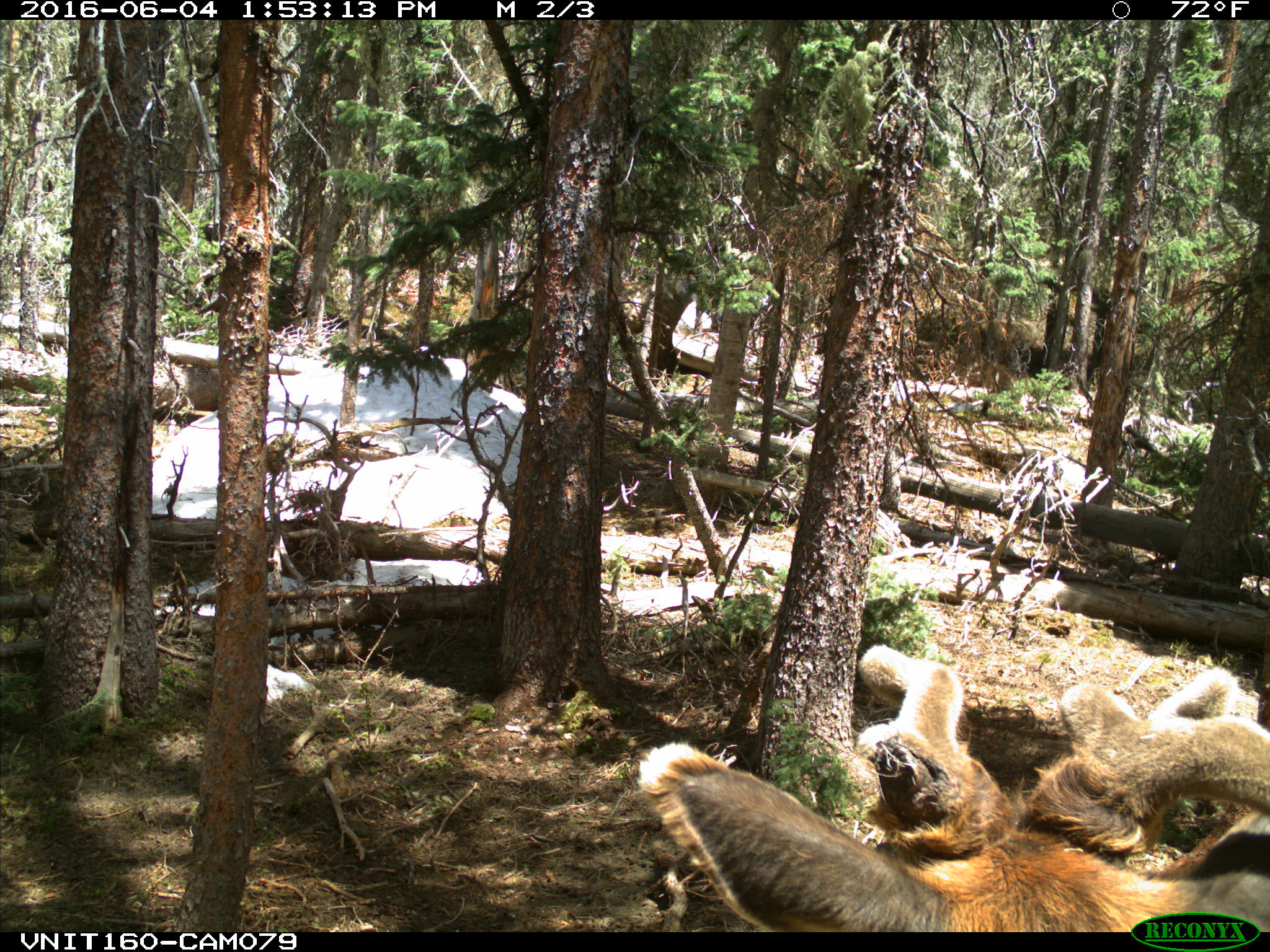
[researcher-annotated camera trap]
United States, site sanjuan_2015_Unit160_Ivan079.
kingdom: Animalia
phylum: Chordata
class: Mammalia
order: Artiodactyla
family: Cervidae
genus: Cervus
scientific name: Cervus elaphus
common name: red deer